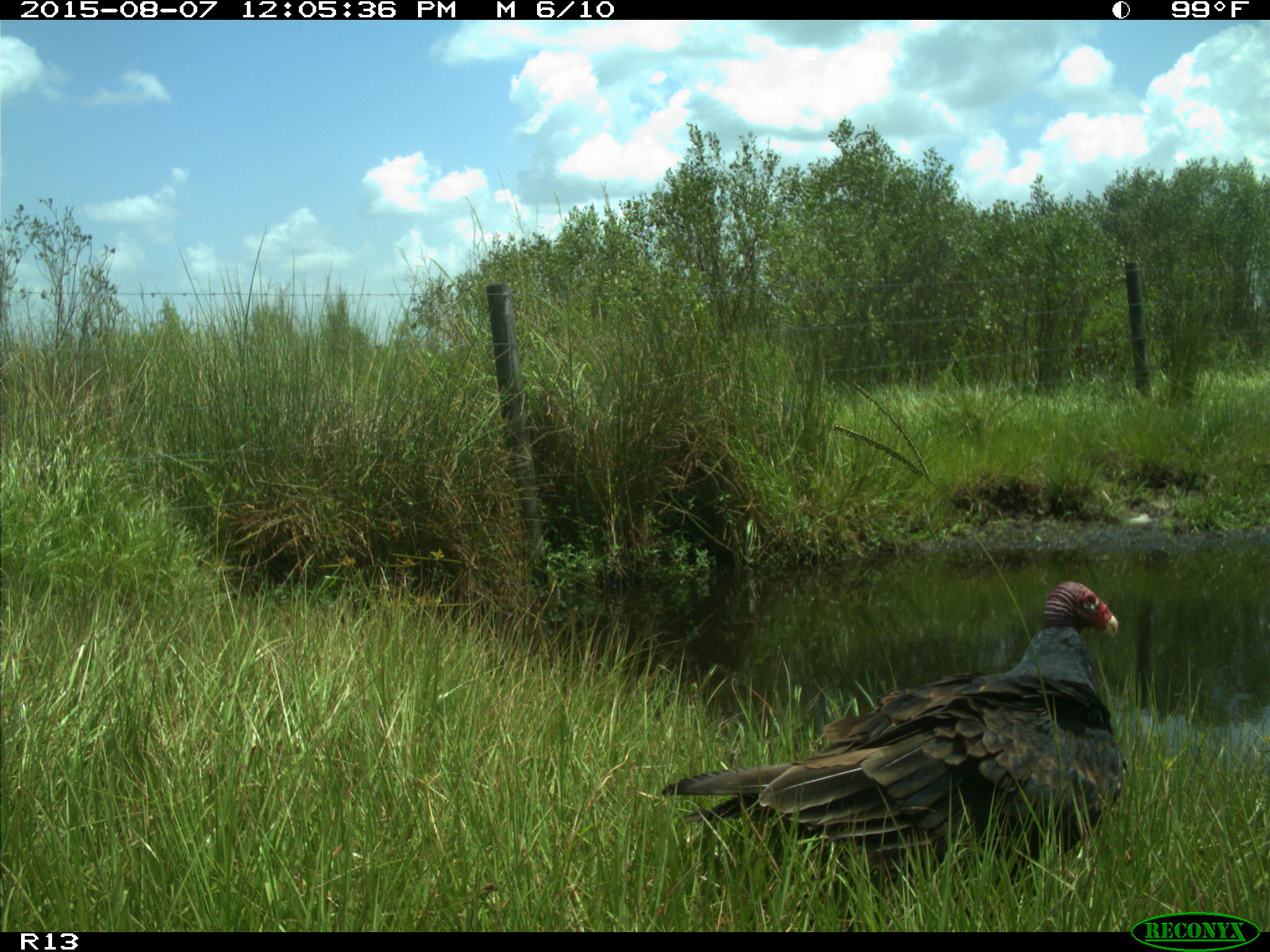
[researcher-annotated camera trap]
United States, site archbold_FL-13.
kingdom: Animalia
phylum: Chordata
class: Aves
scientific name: Aves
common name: birds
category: unidentified bird